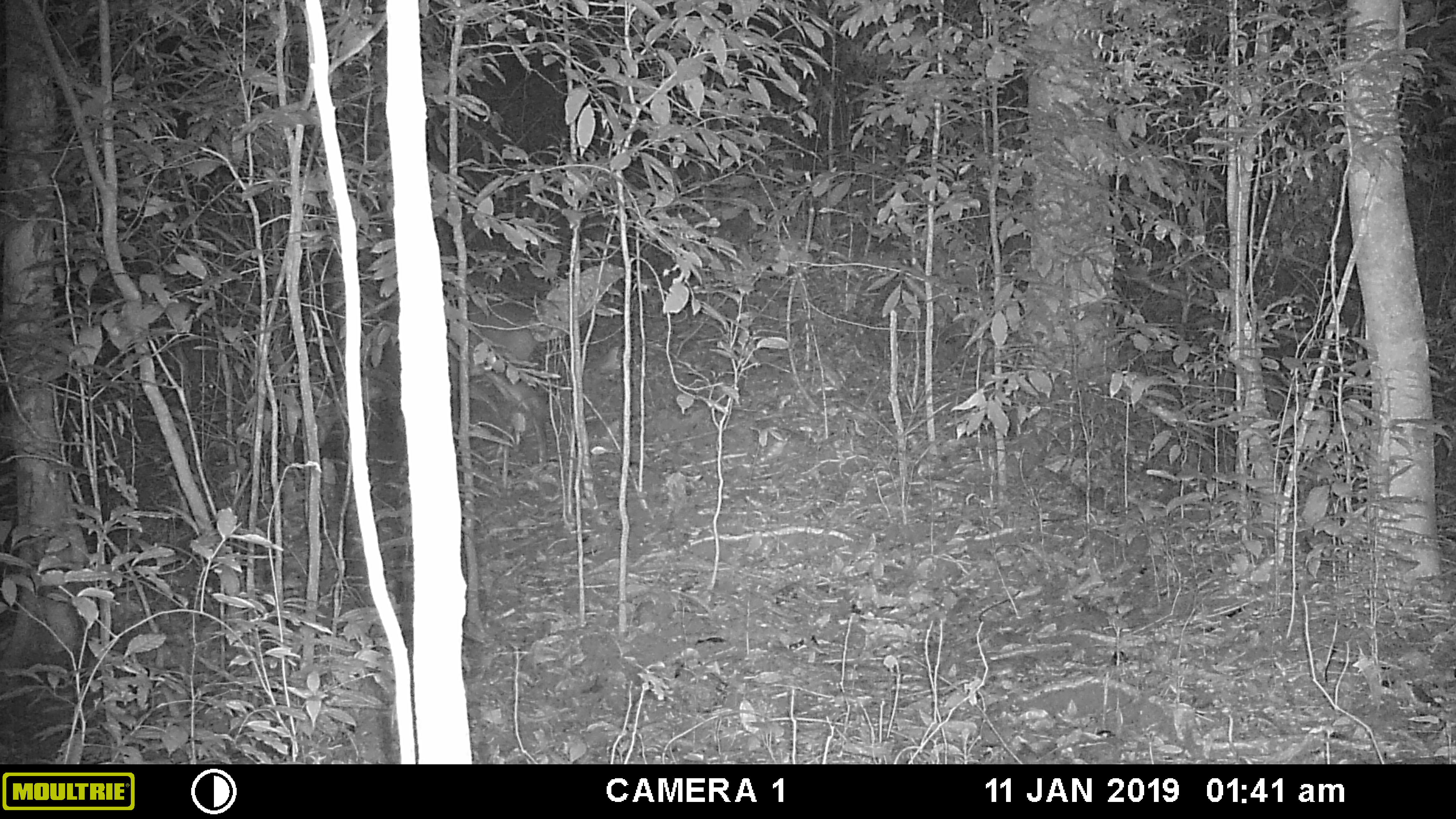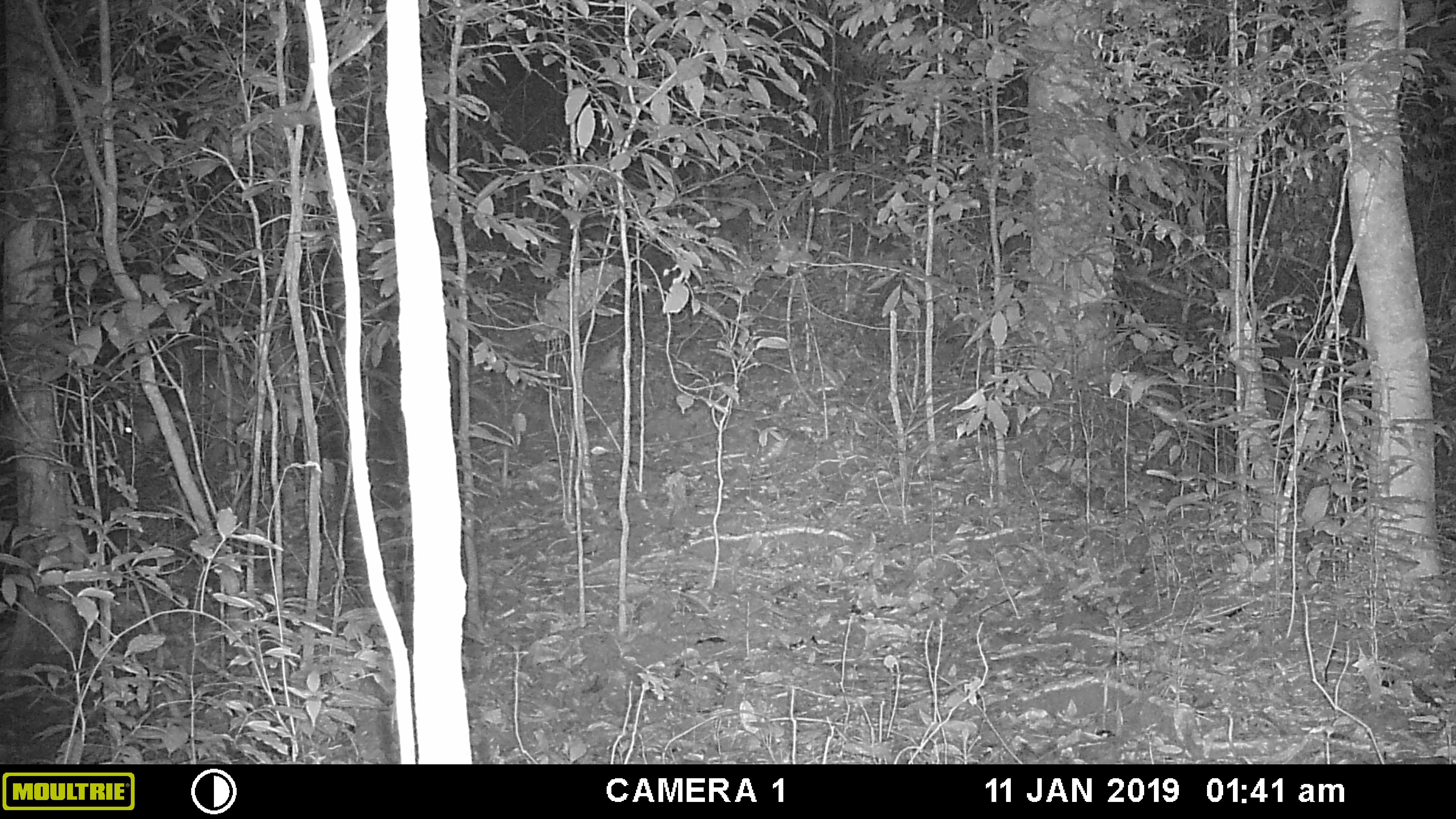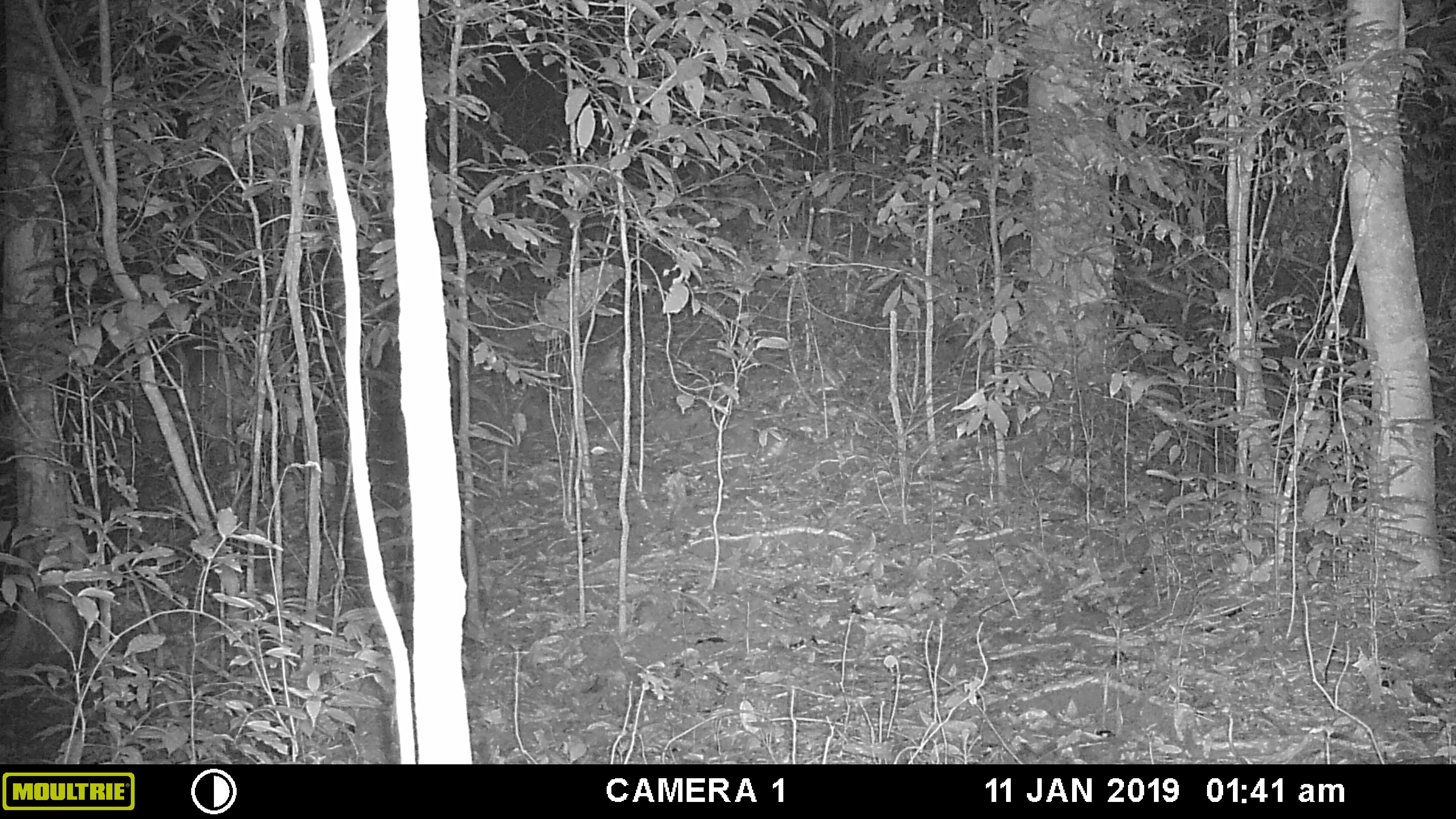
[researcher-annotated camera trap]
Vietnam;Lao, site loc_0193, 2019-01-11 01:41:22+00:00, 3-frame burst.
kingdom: Animalia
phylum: Chordata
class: Mammalia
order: Artiodactyla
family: Cervidae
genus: Muntiacus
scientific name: Muntiacus vuquangensis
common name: large-antlered muntjac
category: large antlered muntjac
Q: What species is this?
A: Large antlered muntjac (large-antlered muntjac) (Muntiacus vuquangensis).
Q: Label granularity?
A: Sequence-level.